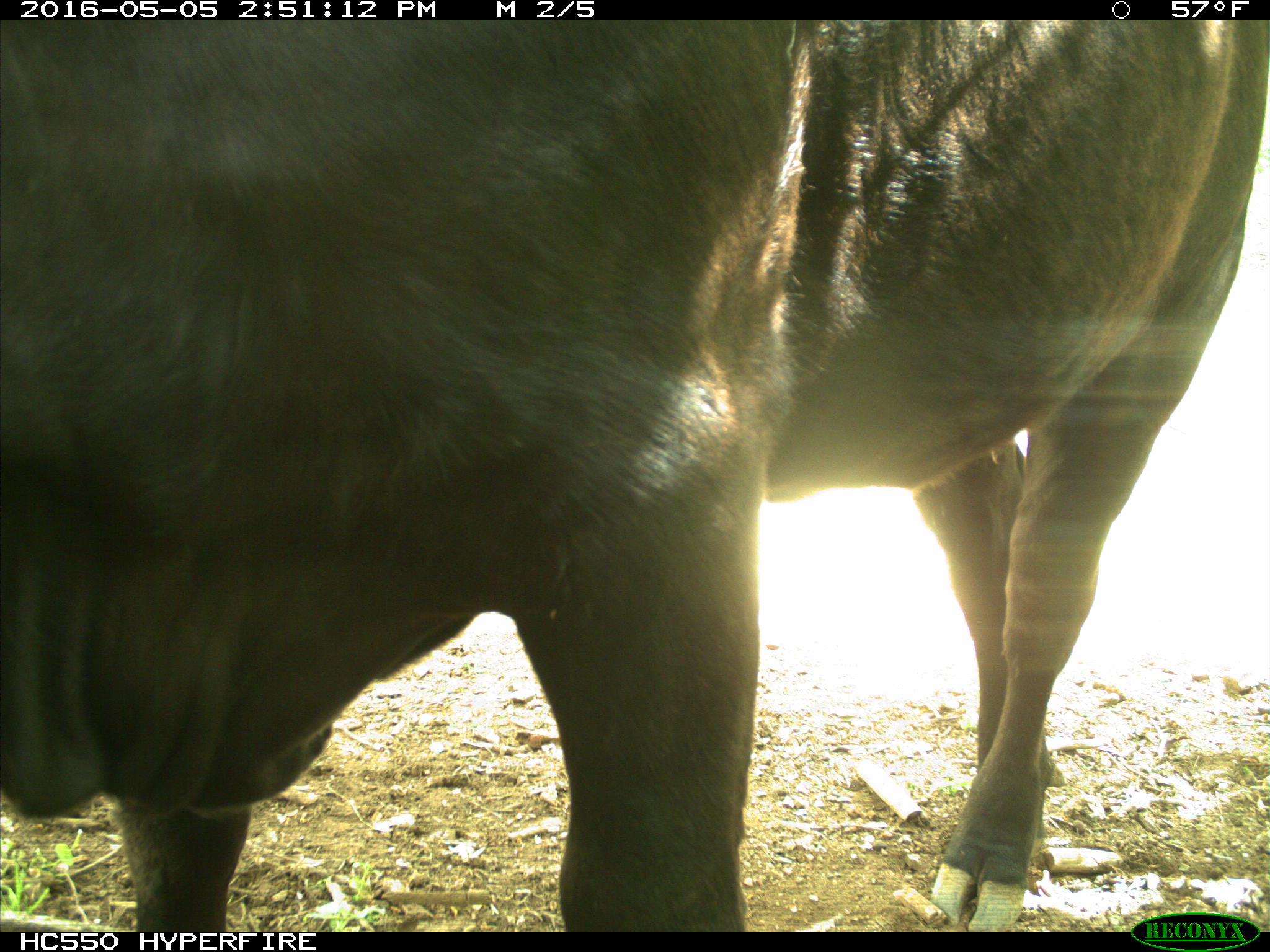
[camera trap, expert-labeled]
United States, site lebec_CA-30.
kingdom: Animalia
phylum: Chordata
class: Mammalia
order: Artiodactyla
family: Bovidae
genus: Bos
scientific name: Bos taurus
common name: domestic cow